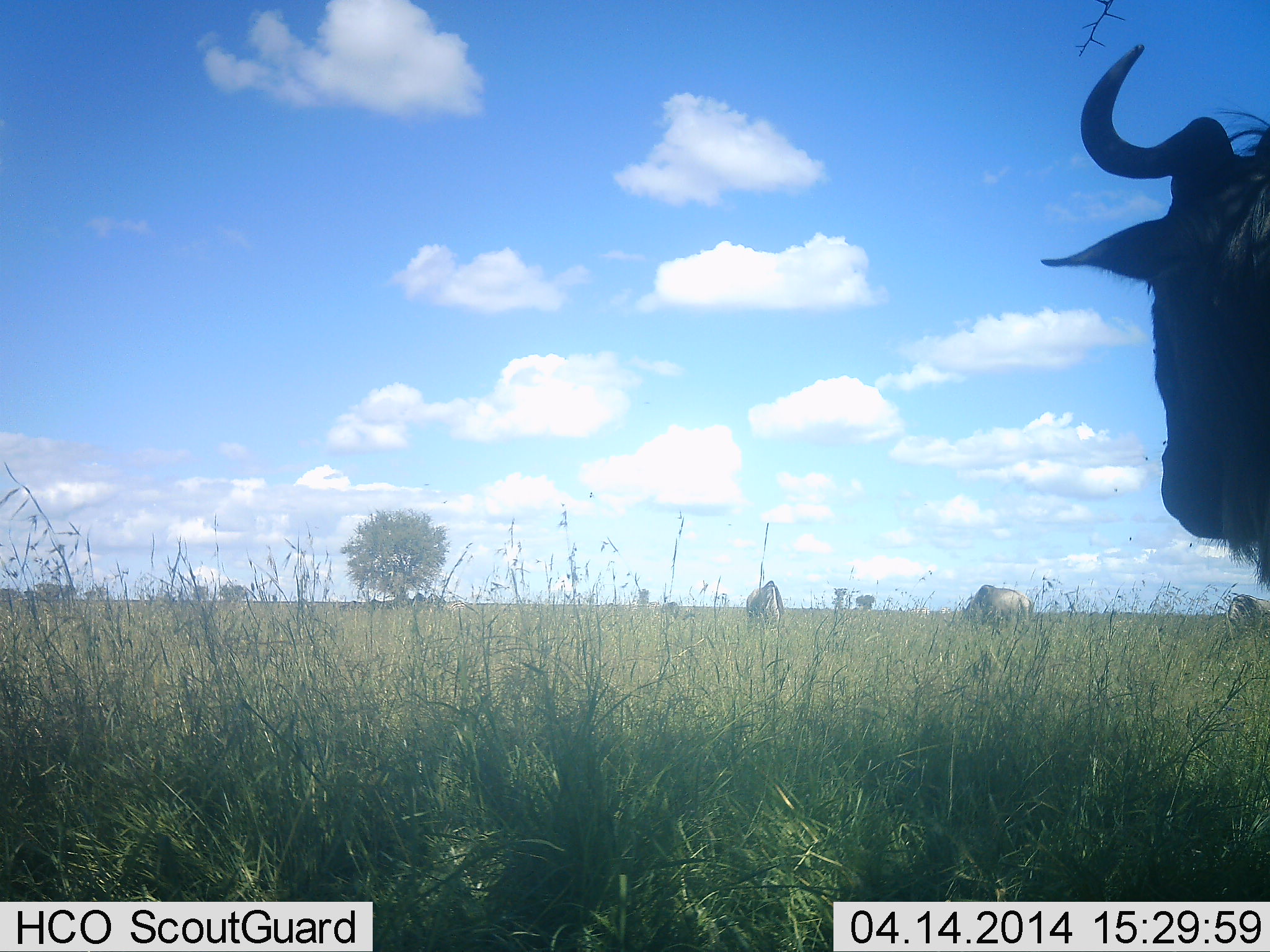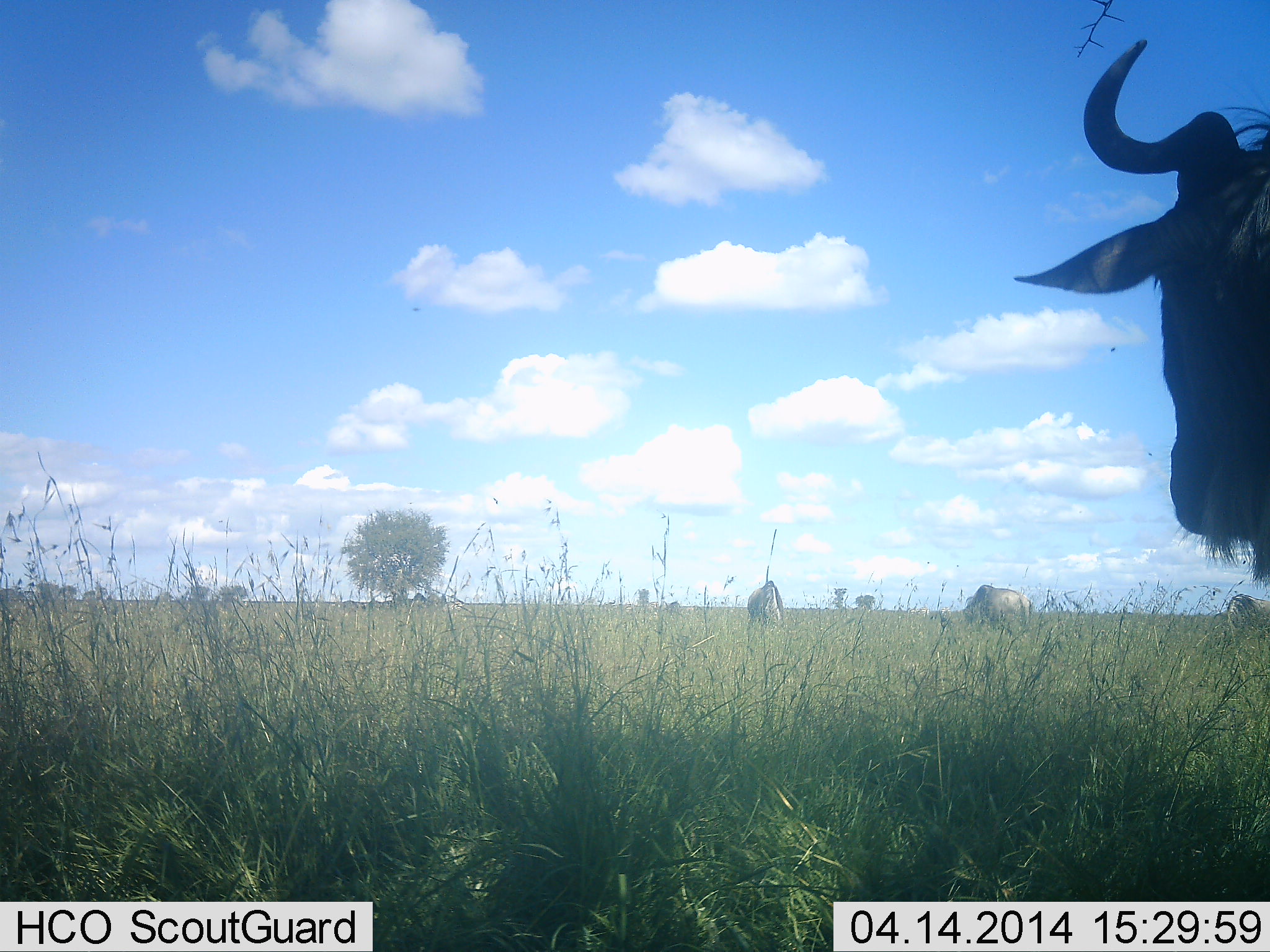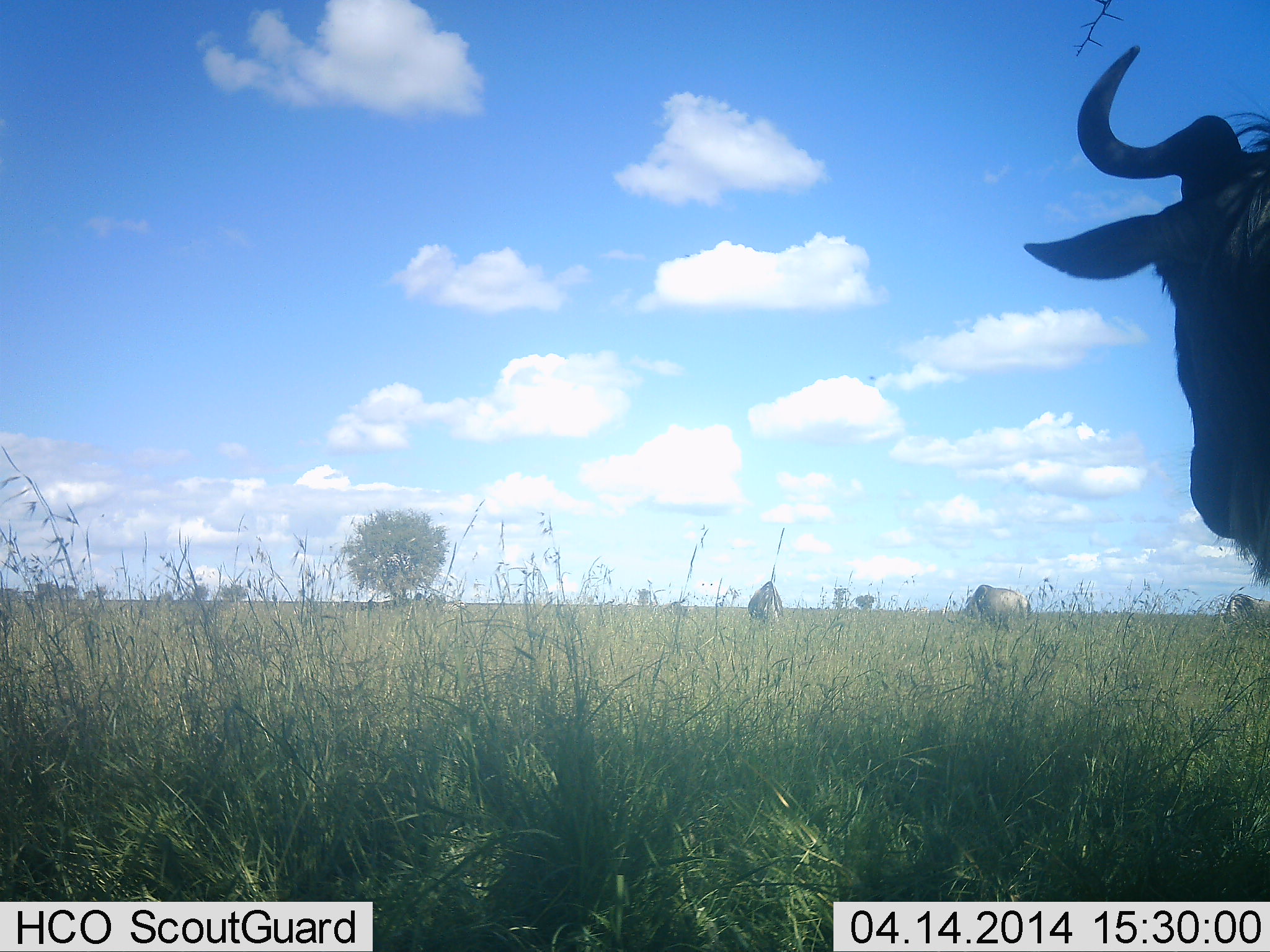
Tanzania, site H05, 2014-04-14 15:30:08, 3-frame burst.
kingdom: Animalia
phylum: Chordata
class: Mammalia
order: Artiodactyla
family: Bovidae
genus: Connochaetes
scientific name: Connochaetes taurinus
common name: blue wildebeest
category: wildebeest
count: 4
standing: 100%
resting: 10%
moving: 0%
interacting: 0%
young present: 0%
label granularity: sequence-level